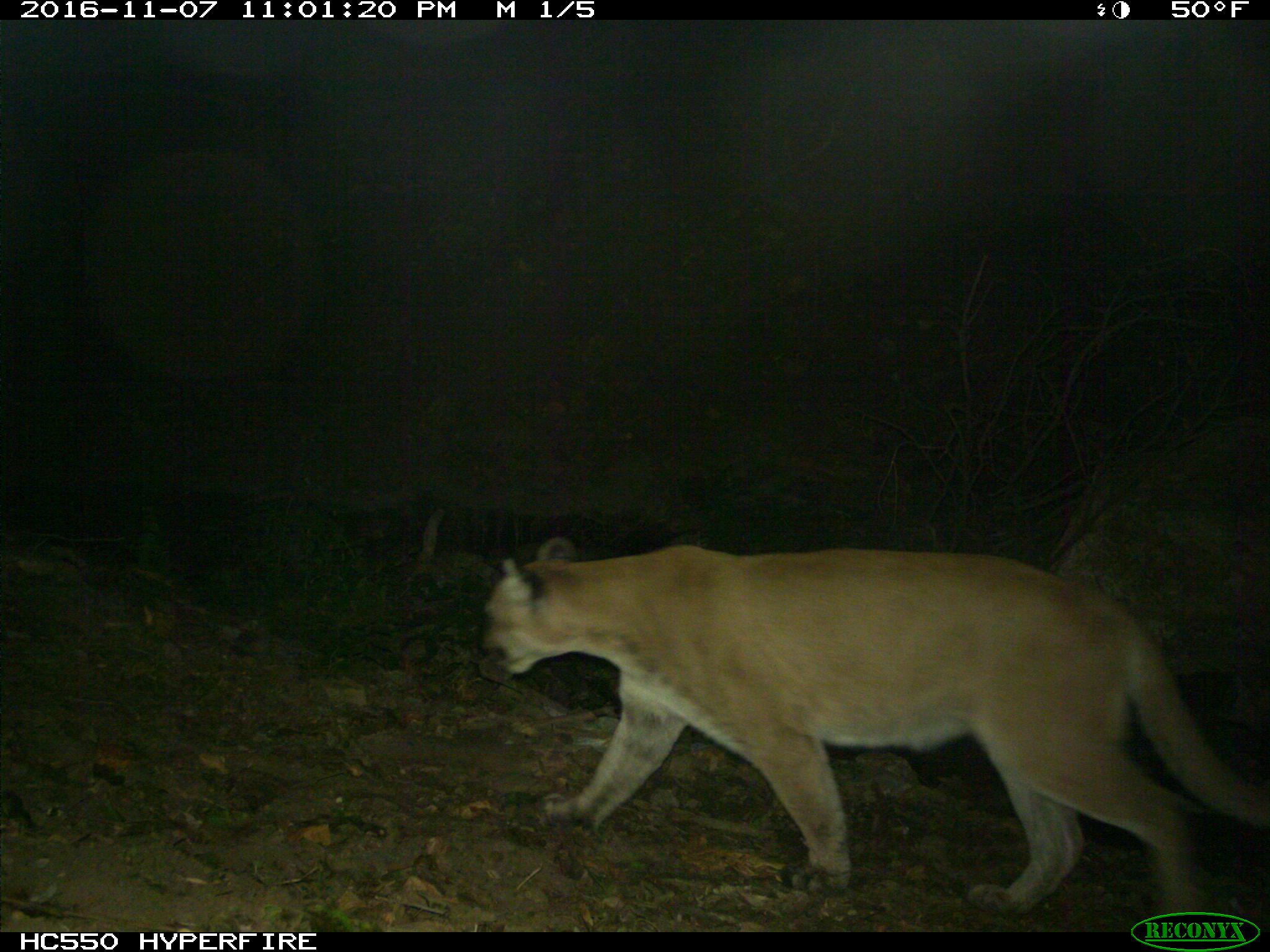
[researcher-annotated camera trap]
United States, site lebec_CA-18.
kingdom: Animalia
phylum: Chordata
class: Mammalia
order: Carnivora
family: Felidae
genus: Puma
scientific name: Puma concolor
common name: mountain lion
Puma concolor (mountain lion).